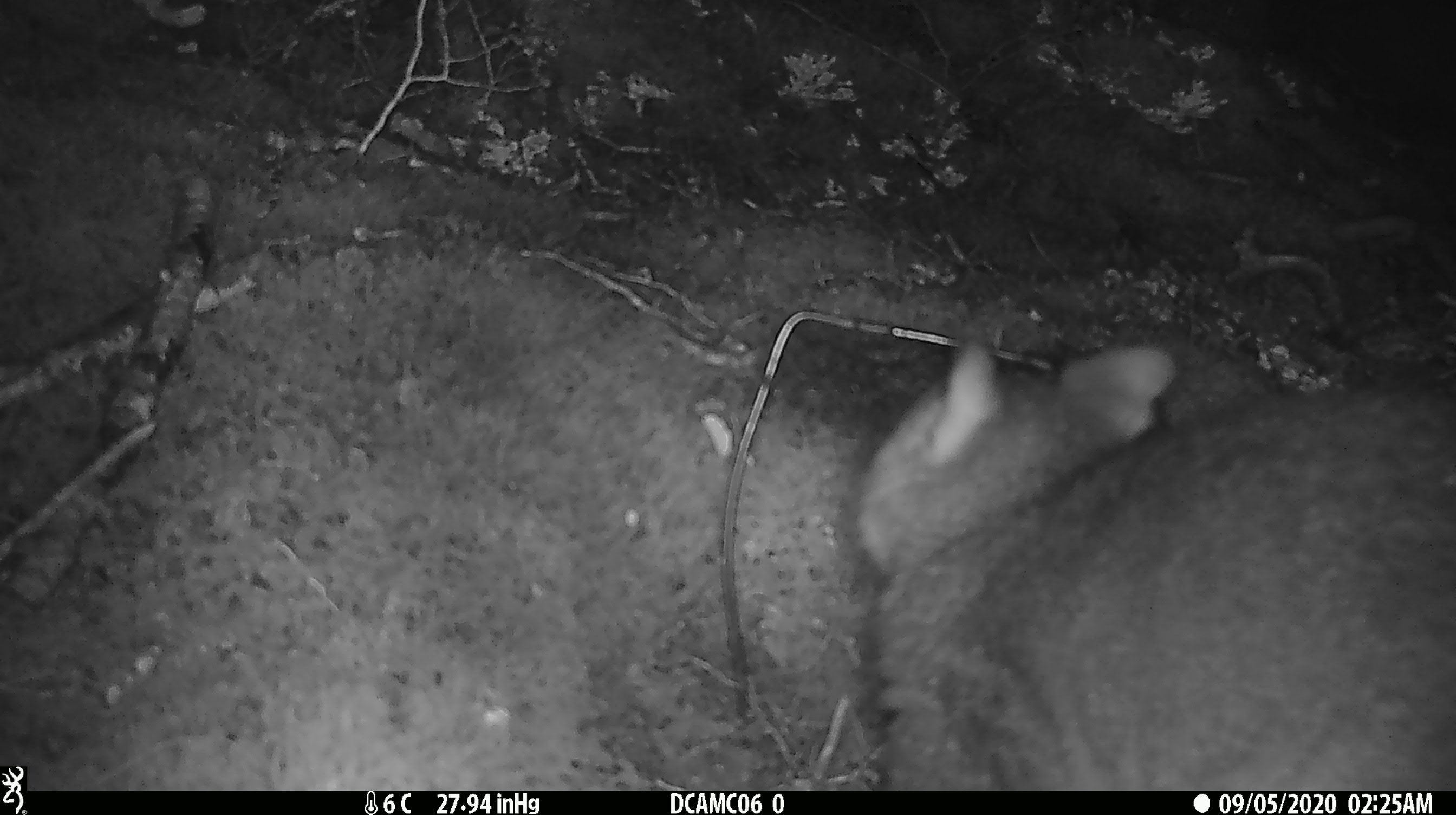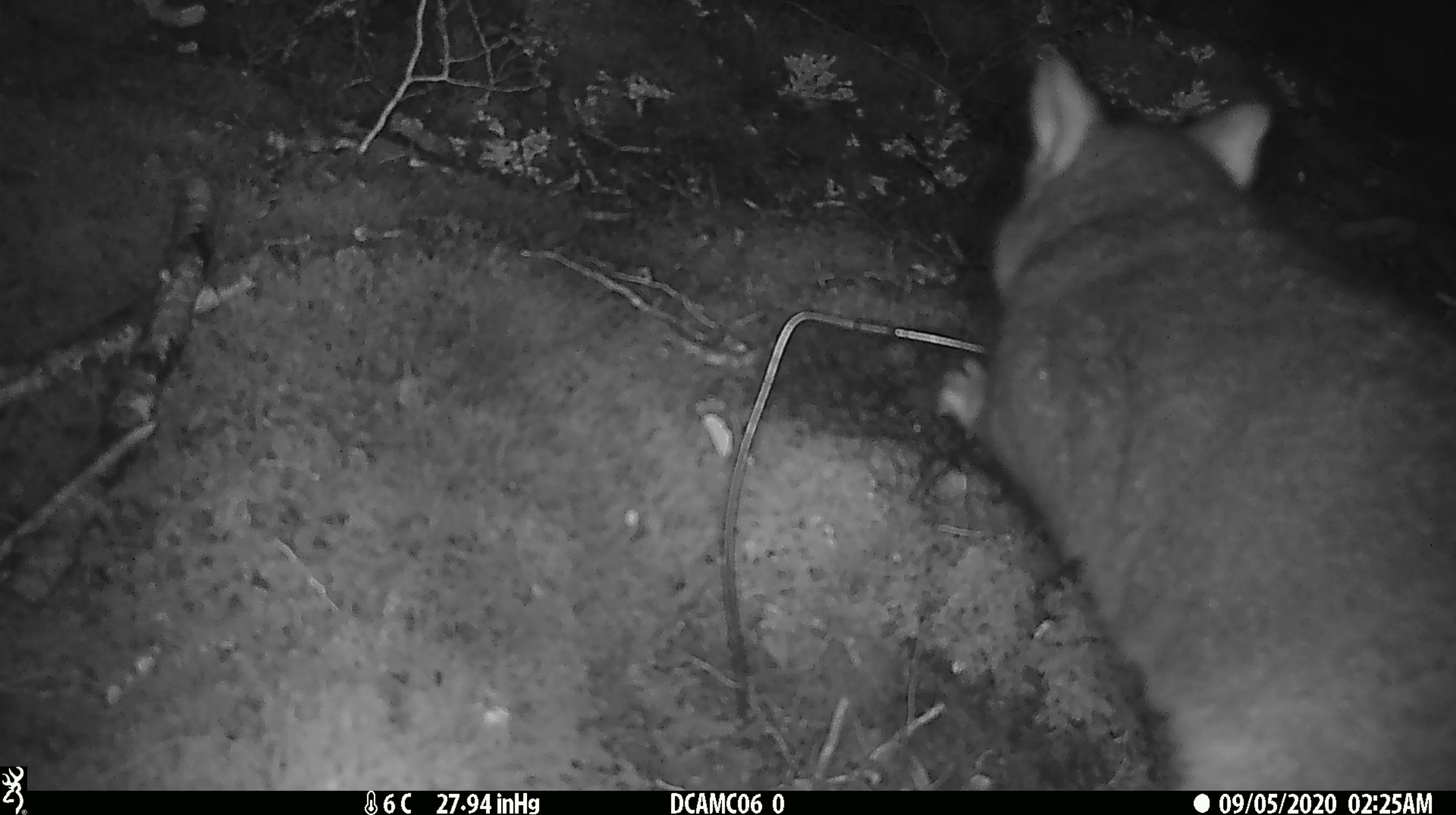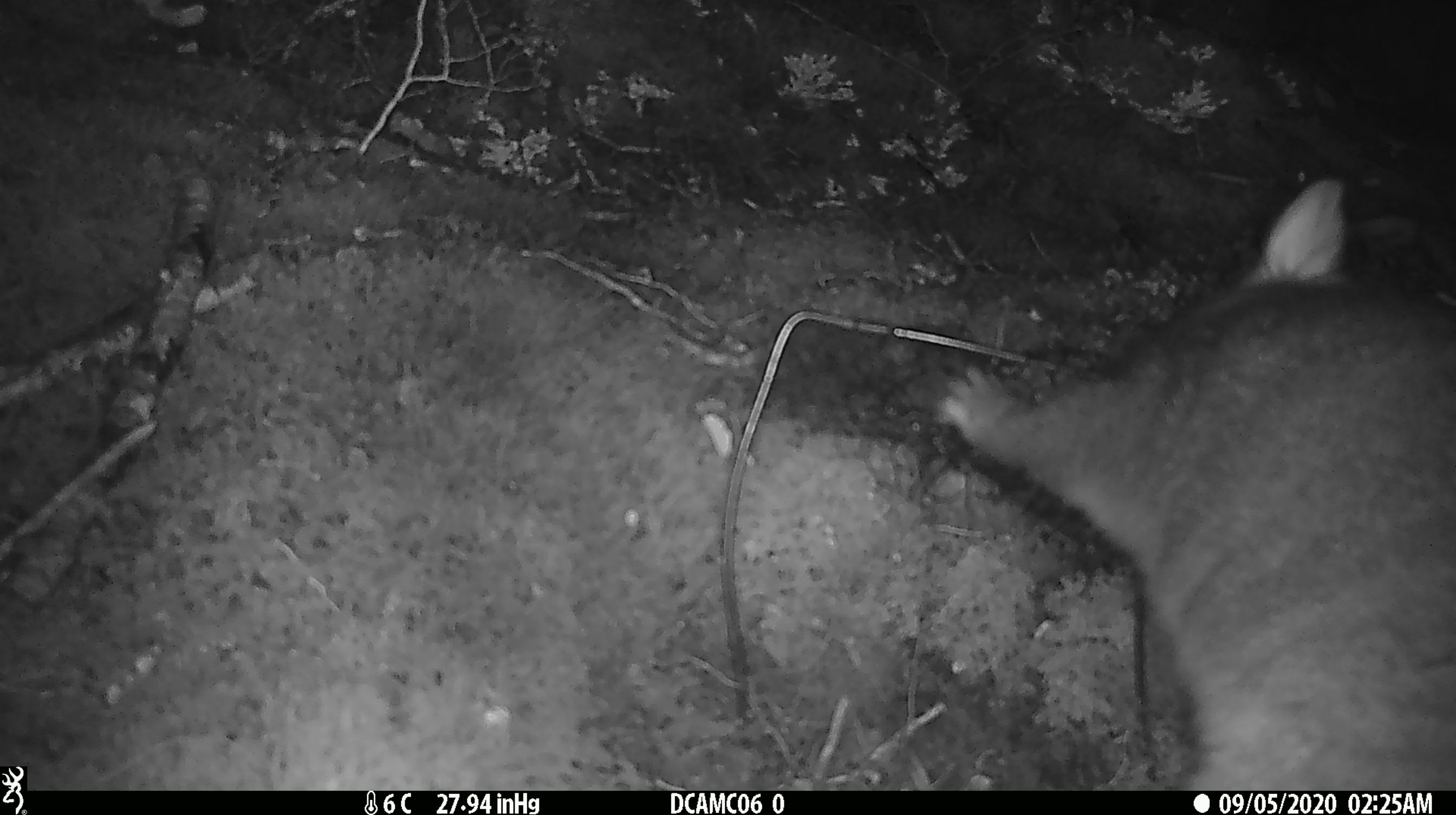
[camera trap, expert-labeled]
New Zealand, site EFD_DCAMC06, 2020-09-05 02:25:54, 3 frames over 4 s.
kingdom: Animalia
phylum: Chordata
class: Mammalia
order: Diprotodontia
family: Phalangeridae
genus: Trichosurus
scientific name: Trichosurus vulpecula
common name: common brushtail possum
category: possum